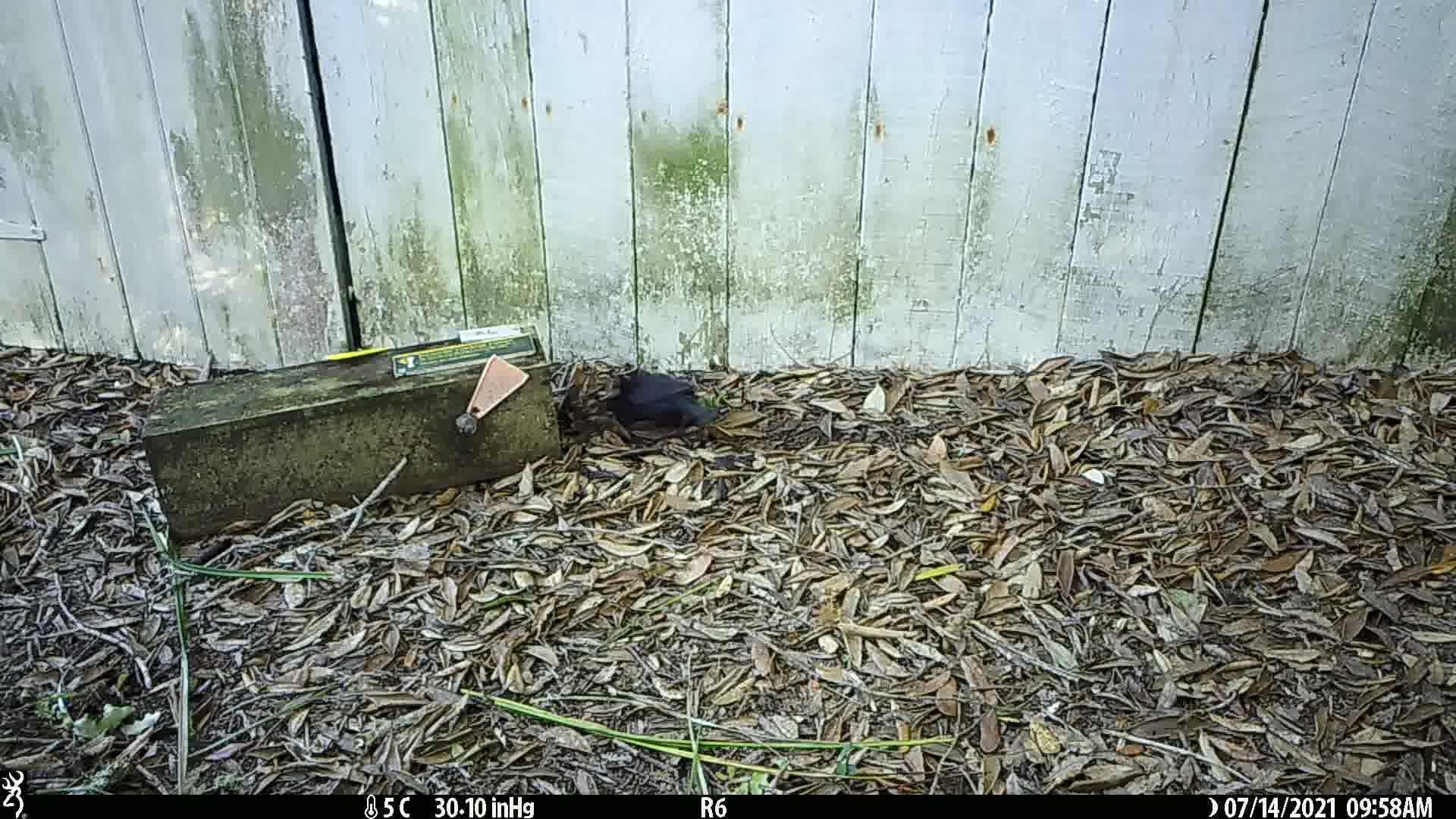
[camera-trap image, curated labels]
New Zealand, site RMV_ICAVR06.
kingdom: Animalia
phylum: Chordata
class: Aves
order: Passeriformes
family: Turdidae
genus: Turdus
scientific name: Turdus merula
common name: eurasian blackbird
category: blackbird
Blackbird (eurasian blackbird) (Turdus merula).